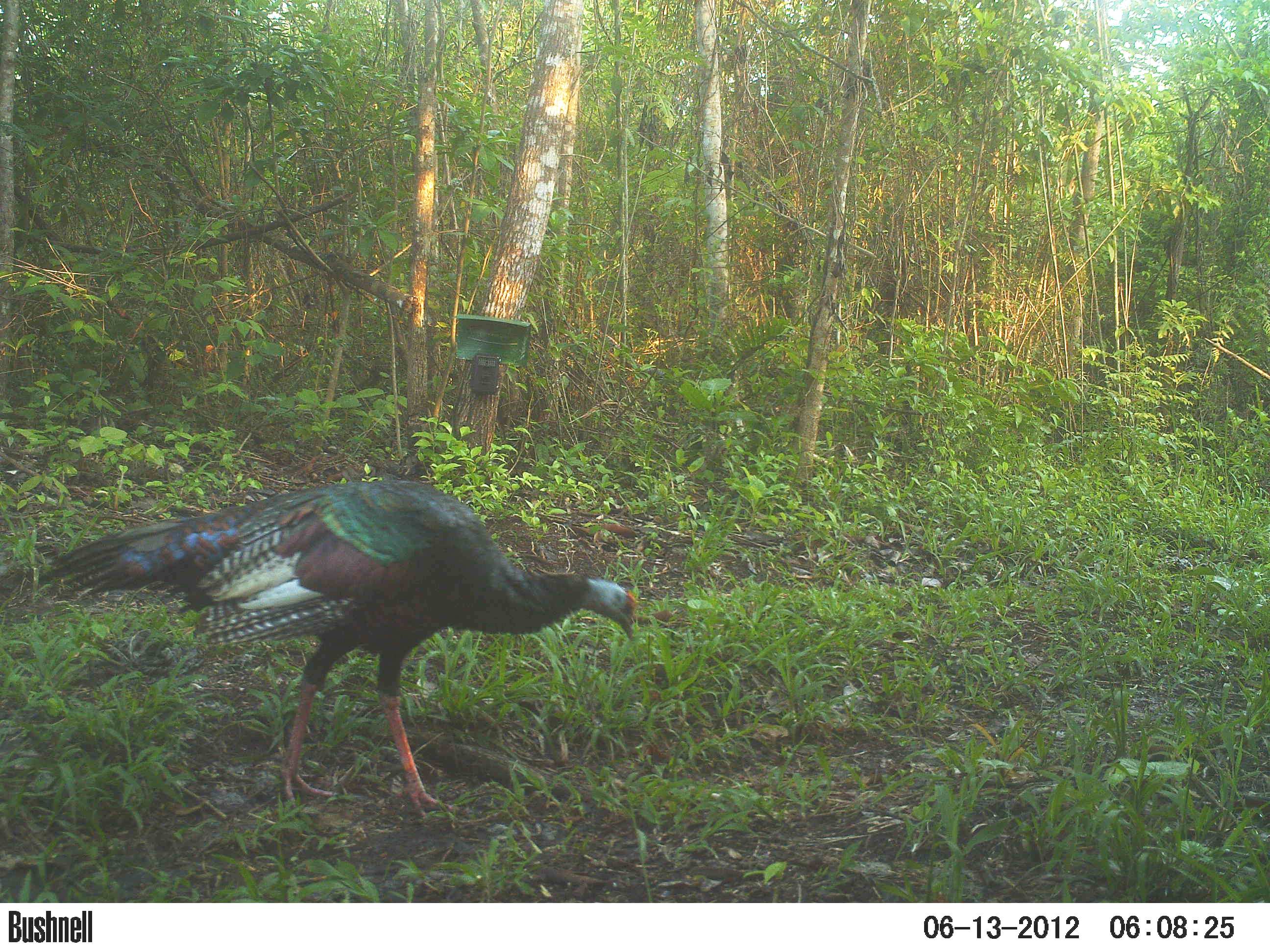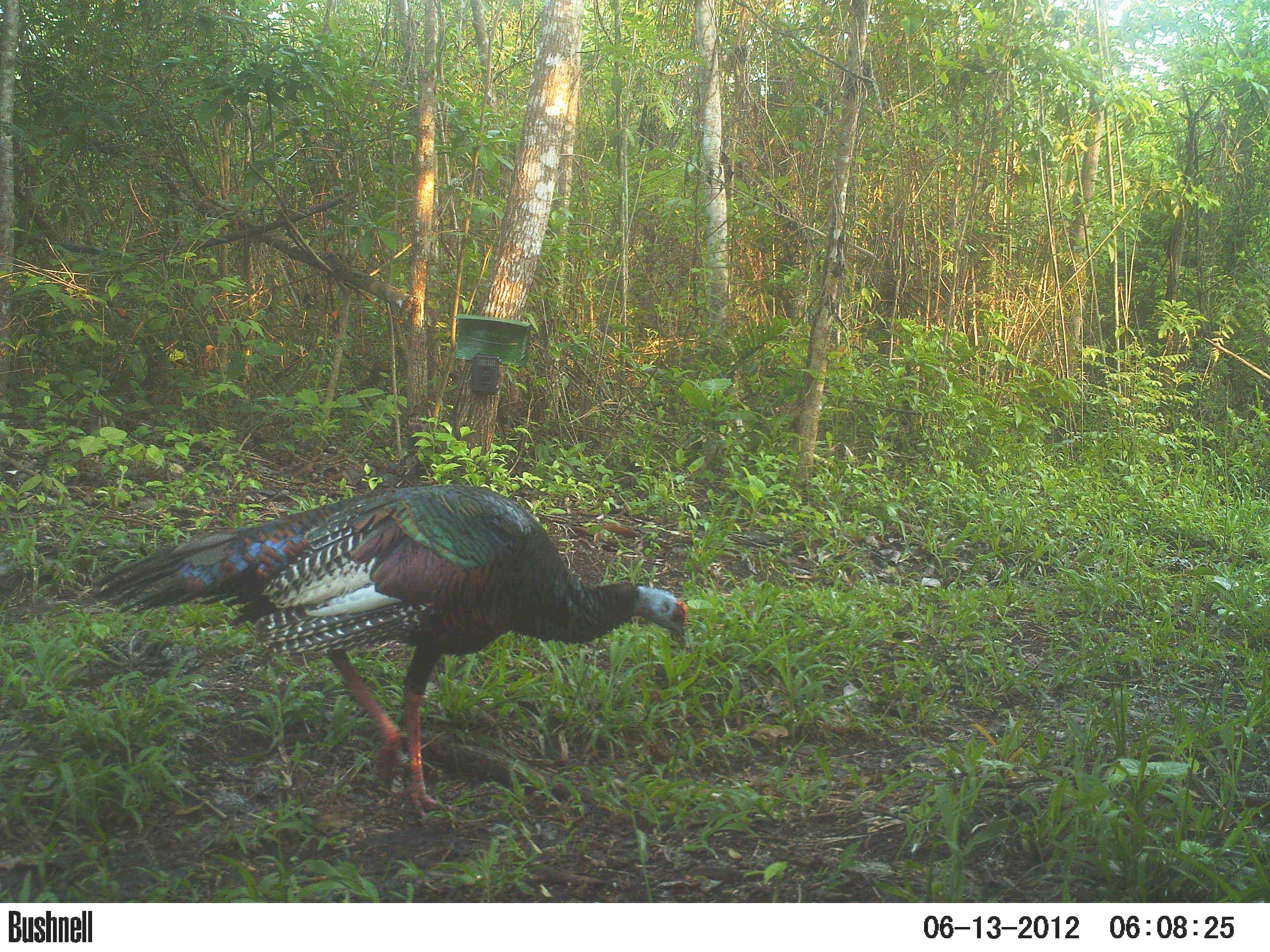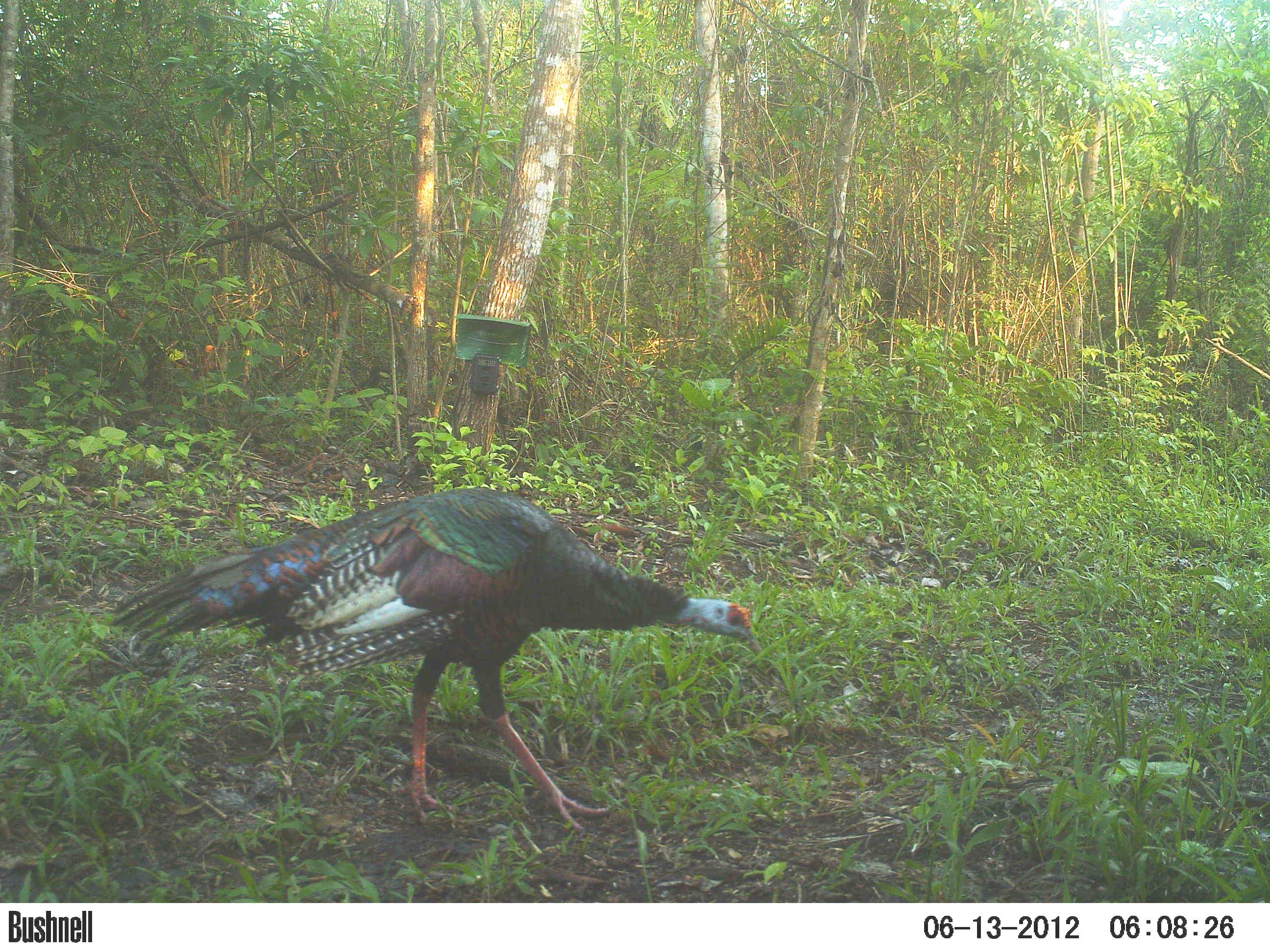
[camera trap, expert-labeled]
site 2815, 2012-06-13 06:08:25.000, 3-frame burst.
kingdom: Animalia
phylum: Chordata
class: Aves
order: Galliformes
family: Phasianidae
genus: Meleagris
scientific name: Meleagris ocellata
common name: ocellated turkey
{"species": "Meleagris ocellata (ocellated turkey)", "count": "1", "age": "adult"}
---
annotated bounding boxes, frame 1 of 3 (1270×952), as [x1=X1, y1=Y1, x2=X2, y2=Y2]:
meleagris ocellata: [x1=34, y1=477, x2=639, y2=817]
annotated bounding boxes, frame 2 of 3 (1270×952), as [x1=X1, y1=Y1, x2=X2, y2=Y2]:
meleagris ocellata: [x1=89, y1=482, x2=689, y2=819]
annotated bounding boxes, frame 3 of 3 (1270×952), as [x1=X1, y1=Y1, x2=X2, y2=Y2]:
meleagris ocellata: [x1=109, y1=486, x2=760, y2=837]